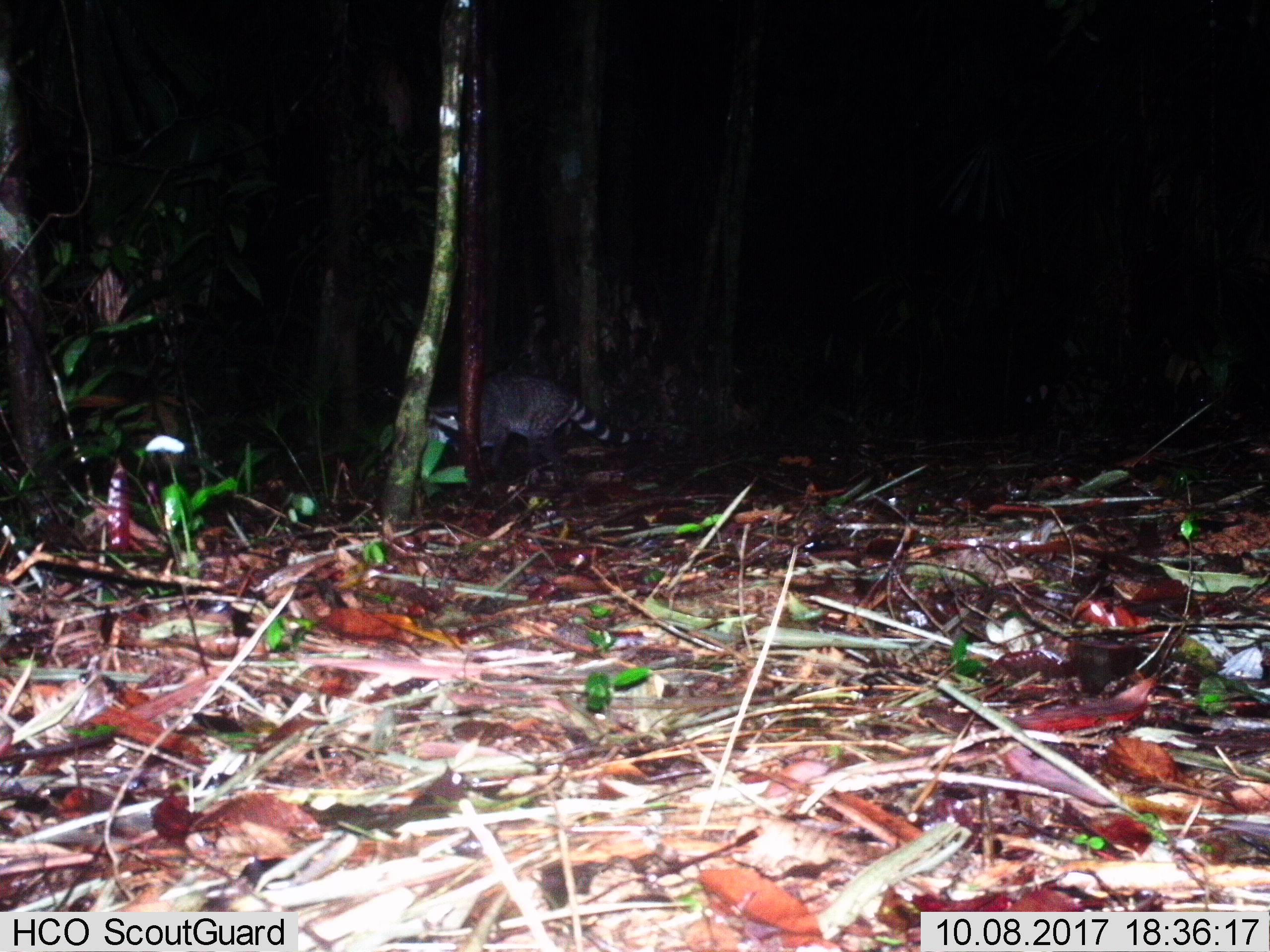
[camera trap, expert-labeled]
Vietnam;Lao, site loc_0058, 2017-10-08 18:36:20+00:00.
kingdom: Animalia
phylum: Chordata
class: Mammalia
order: Carnivora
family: Viverridae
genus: Viverra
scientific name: Viverra zibetha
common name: large indian civet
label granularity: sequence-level